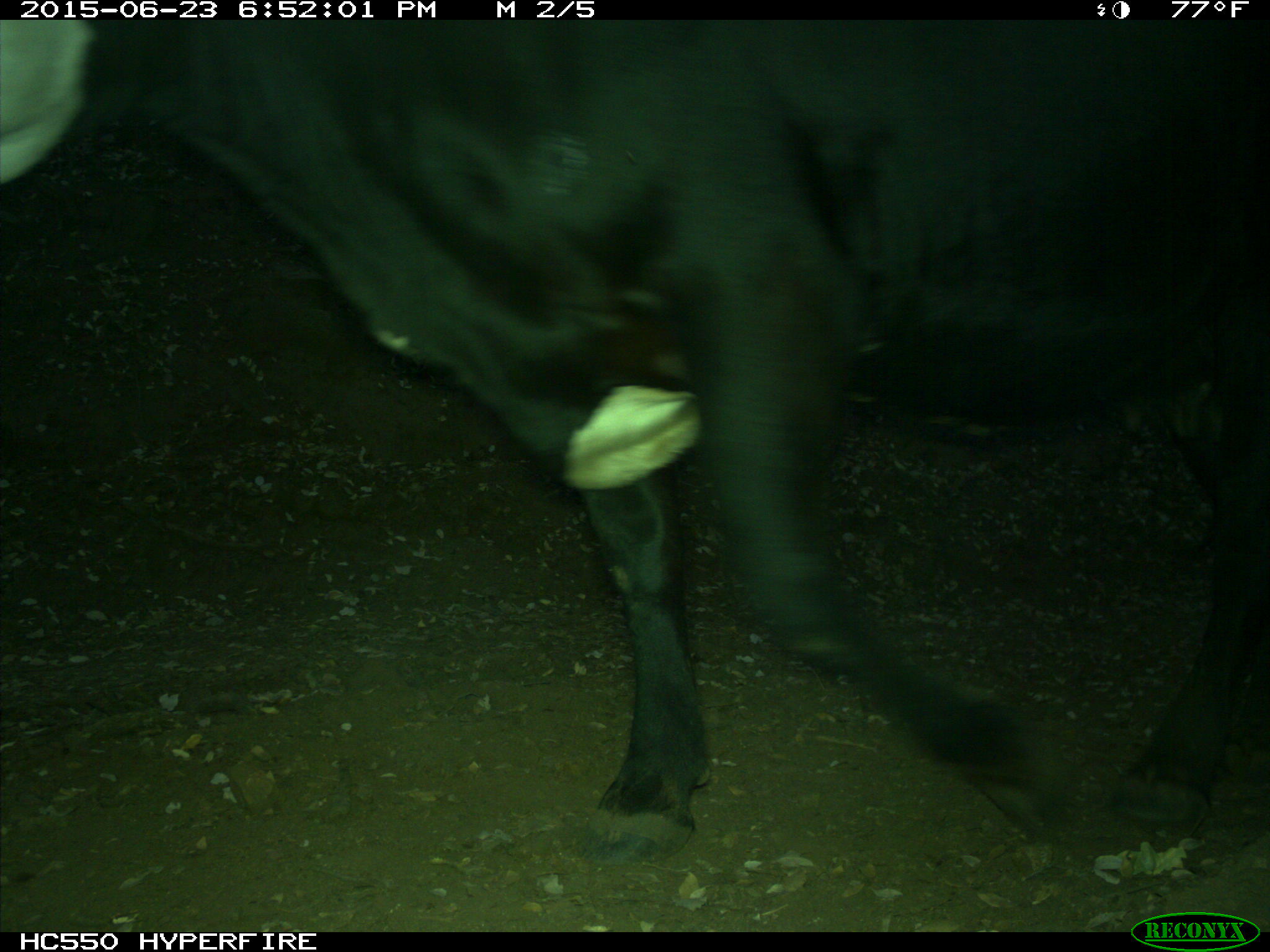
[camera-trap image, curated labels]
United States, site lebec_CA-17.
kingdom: Animalia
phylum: Chordata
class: Mammalia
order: Artiodactyla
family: Bovidae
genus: Bos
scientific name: Bos taurus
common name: domestic cow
Bos taurus (domestic cow).